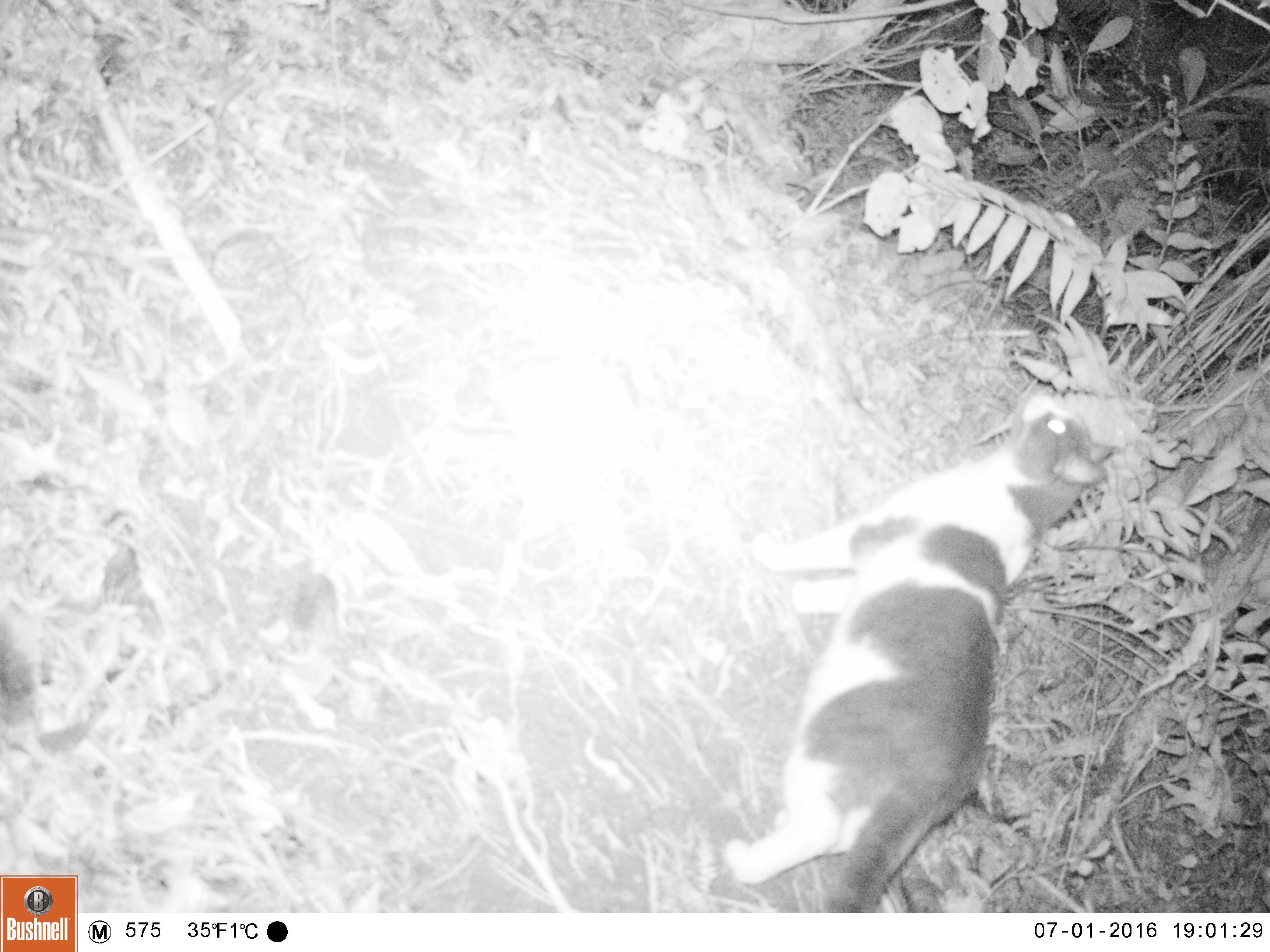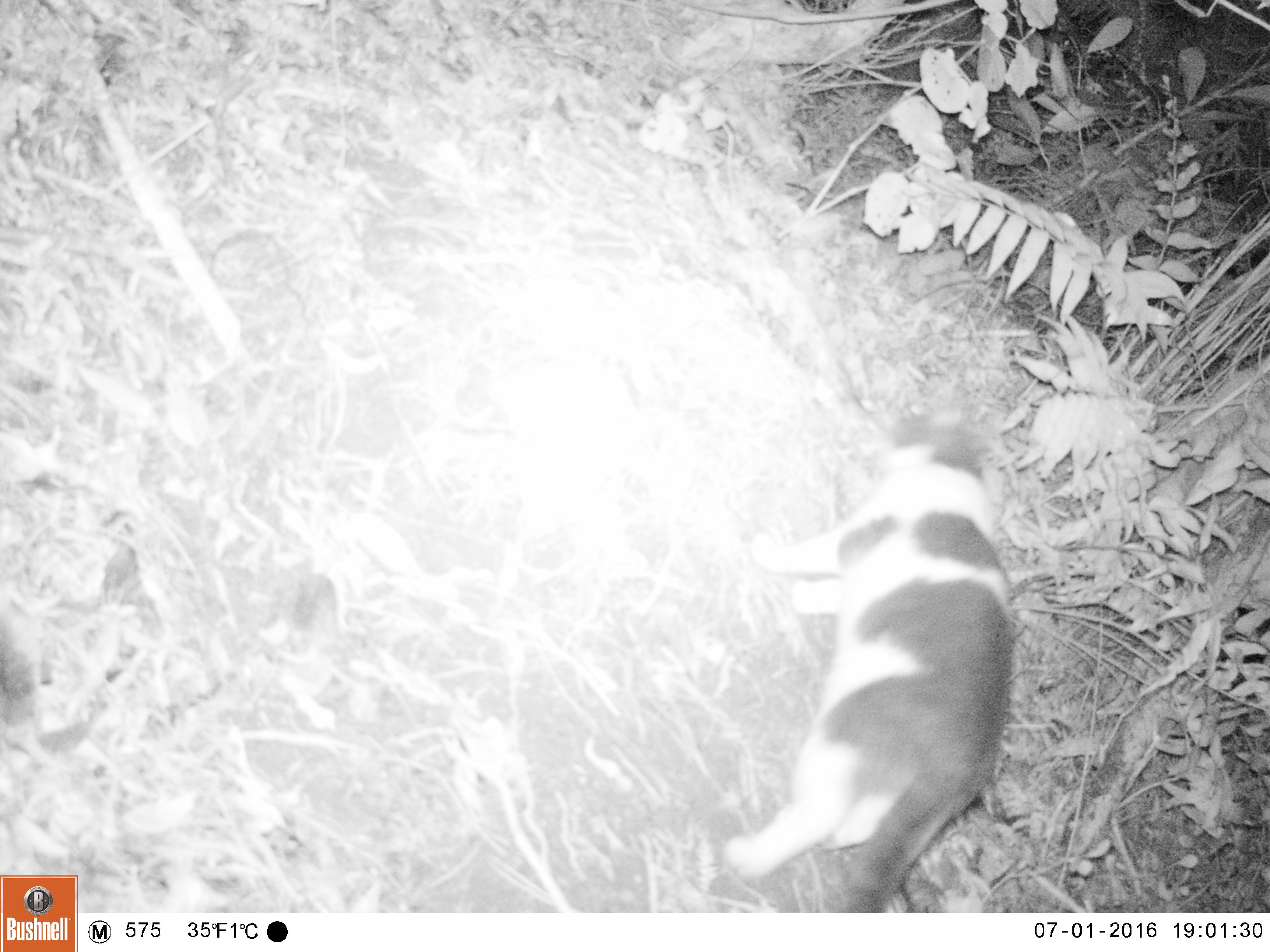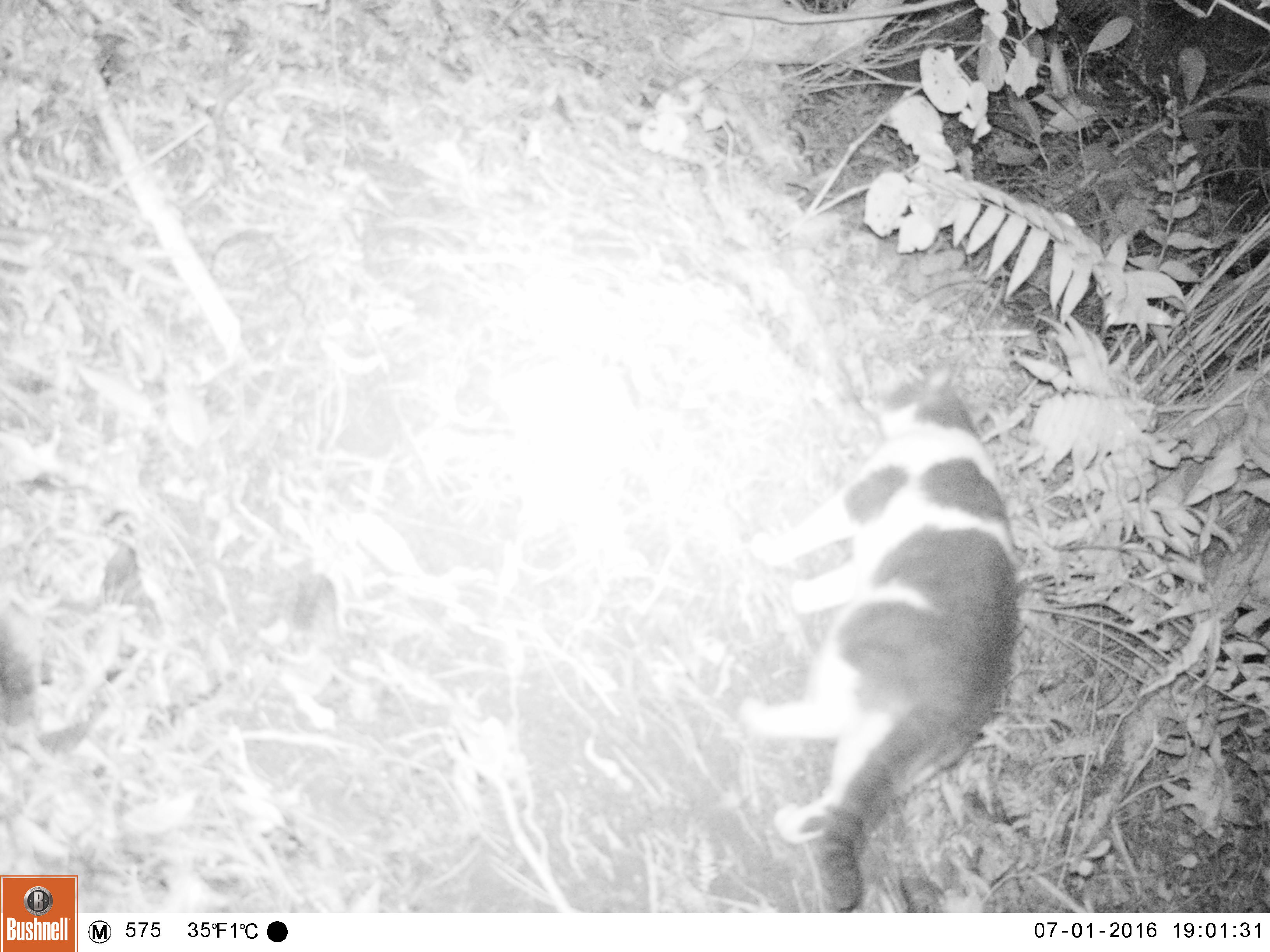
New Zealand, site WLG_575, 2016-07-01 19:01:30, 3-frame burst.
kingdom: Animalia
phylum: Chordata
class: Mammalia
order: Carnivora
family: Felidae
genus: Felis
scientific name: Felis catus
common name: domestic cat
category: cat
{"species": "cat (domestic cat) (Felis catus)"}